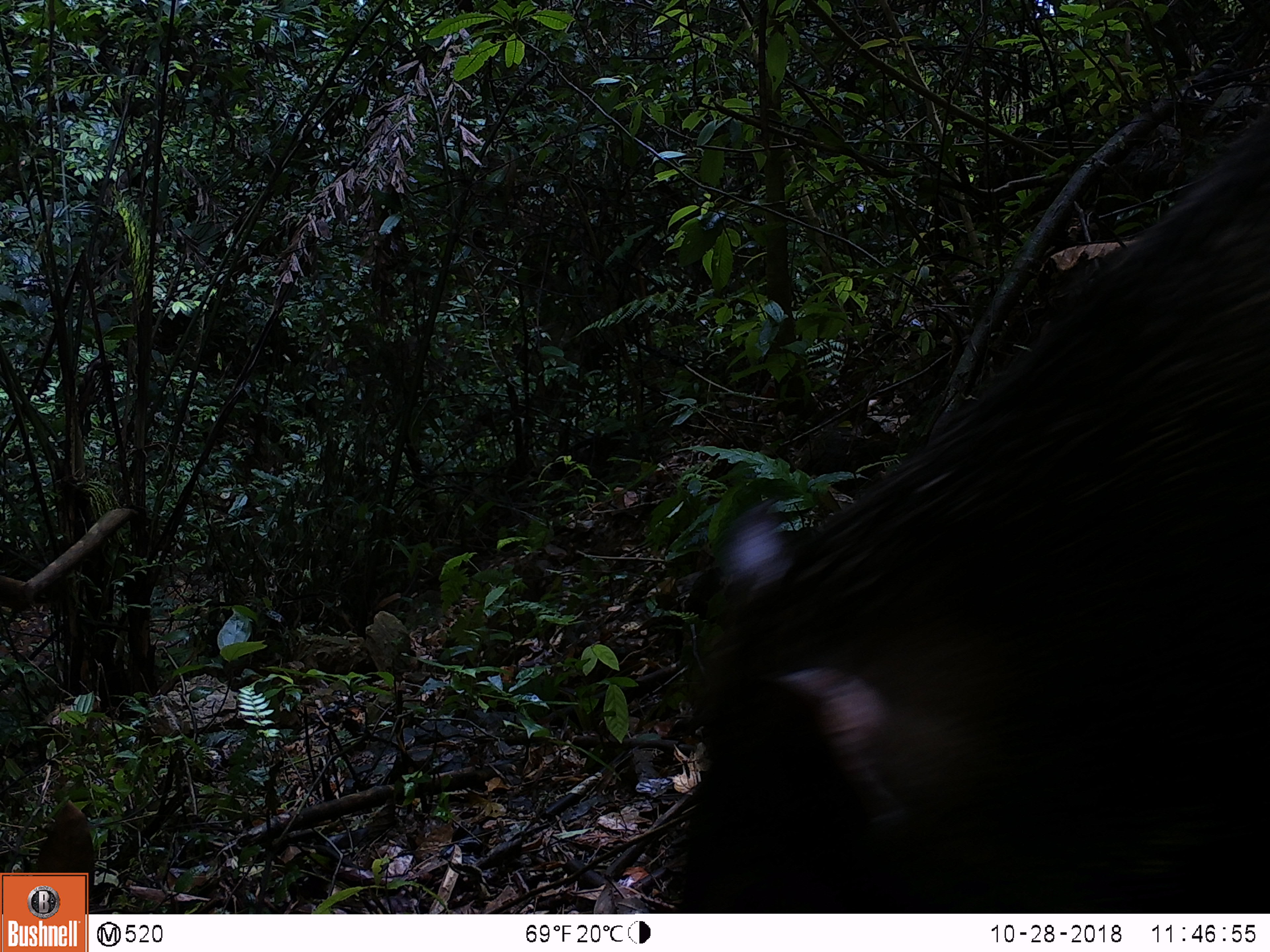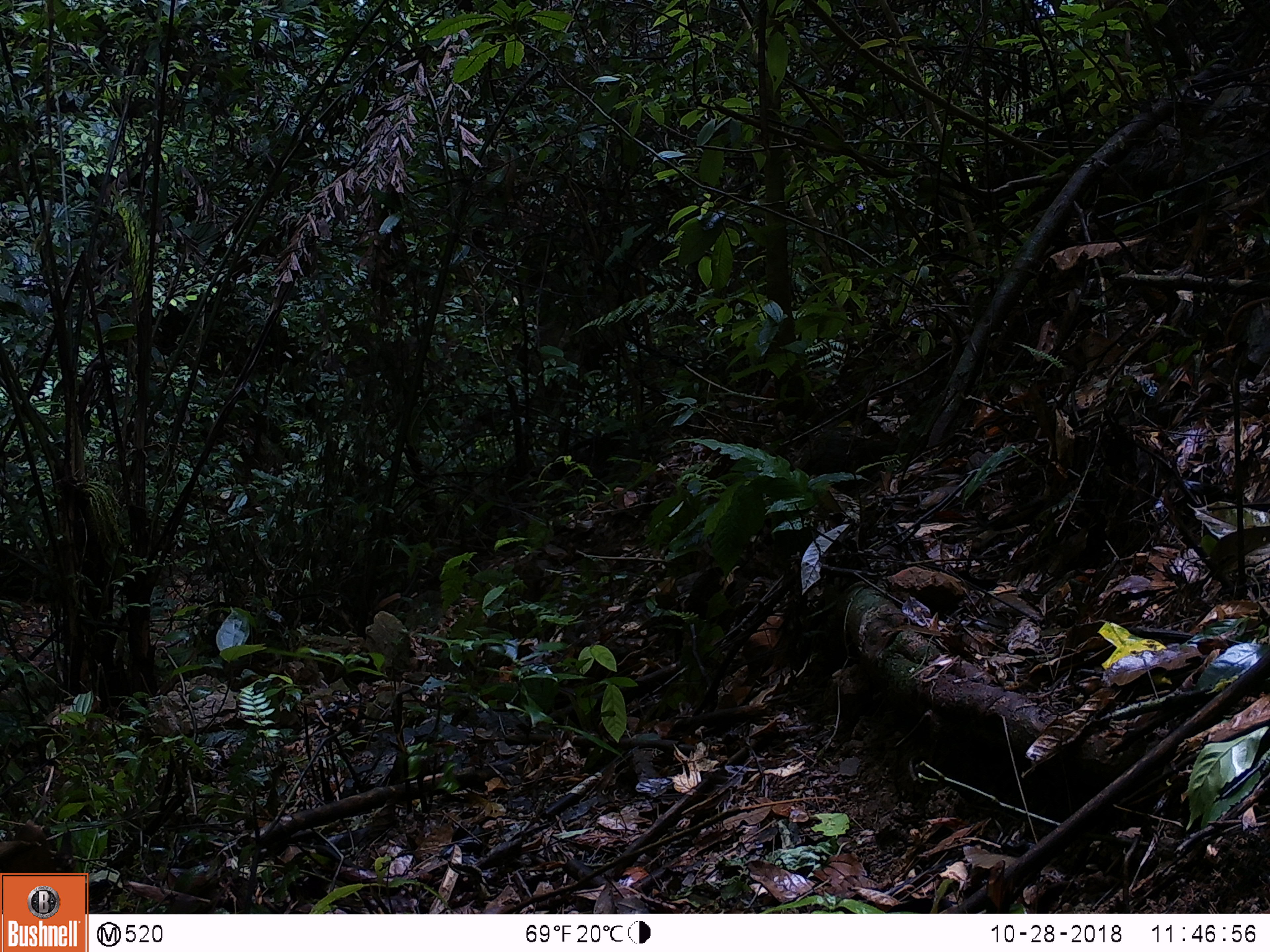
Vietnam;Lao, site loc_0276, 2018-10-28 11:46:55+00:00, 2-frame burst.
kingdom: Animalia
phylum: Chordata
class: Mammalia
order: Artiodactyla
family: Suidae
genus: Sus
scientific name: Sus scrofa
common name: eurasian wild pig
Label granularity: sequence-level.